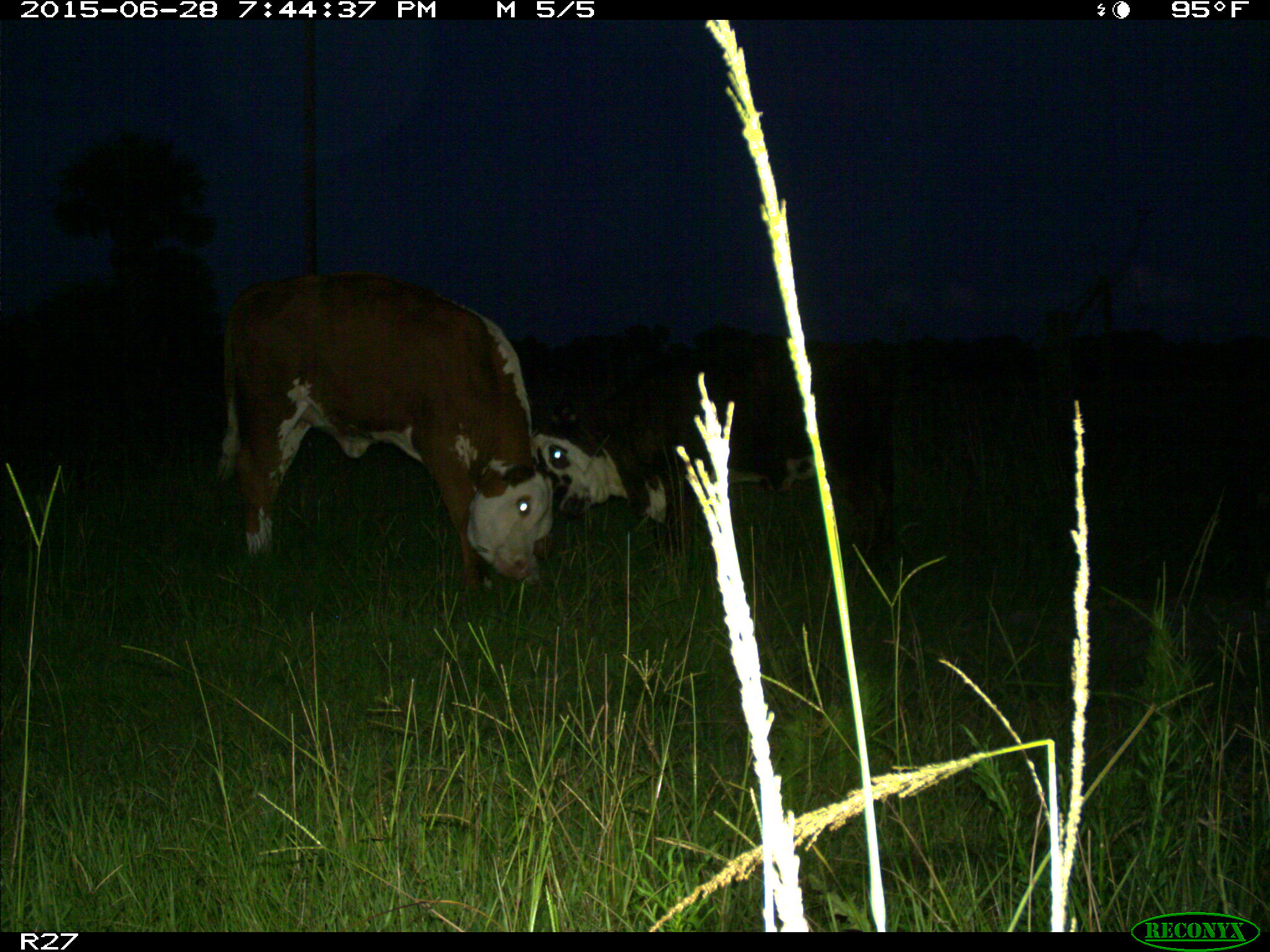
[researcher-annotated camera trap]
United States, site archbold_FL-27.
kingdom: Animalia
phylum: Chordata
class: Mammalia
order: Artiodactyla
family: Bovidae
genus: Bos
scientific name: Bos taurus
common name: domestic cow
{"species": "Bos taurus (domestic cow)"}